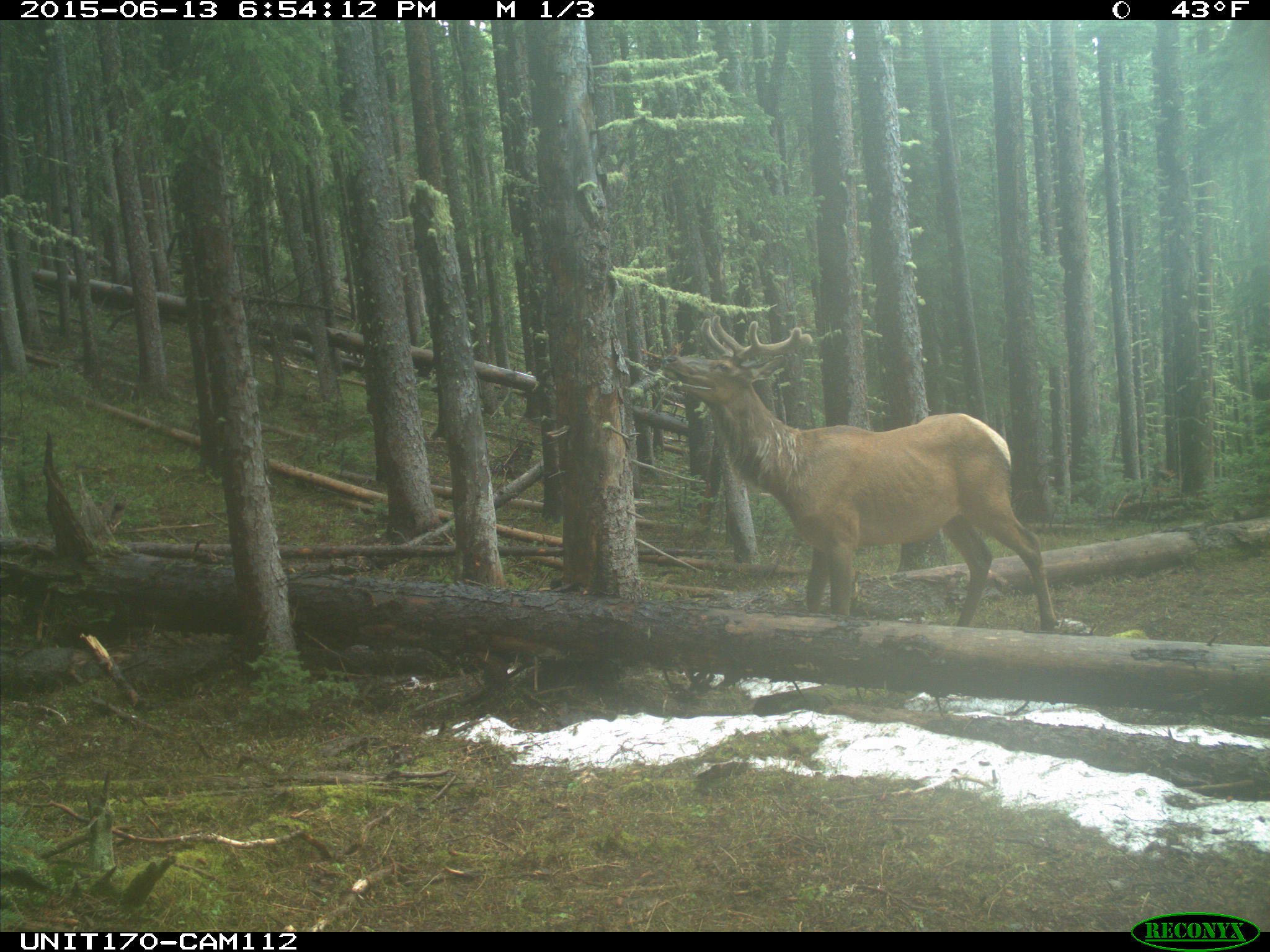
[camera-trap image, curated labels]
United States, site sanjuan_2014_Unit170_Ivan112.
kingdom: Animalia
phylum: Chordata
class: Mammalia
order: Artiodactyla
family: Cervidae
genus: Cervus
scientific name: Cervus elaphus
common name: red deer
Cervus elaphus (red deer).